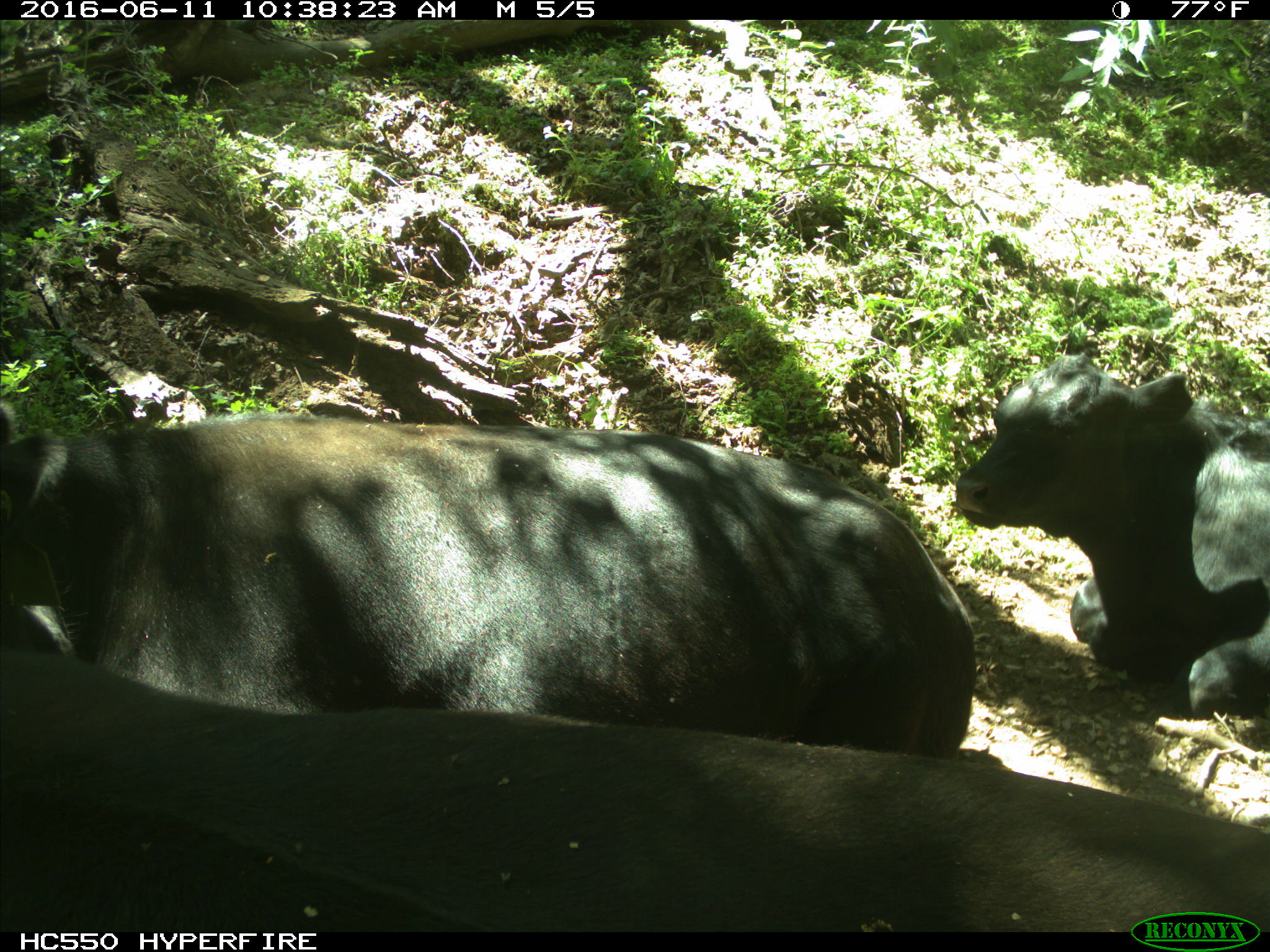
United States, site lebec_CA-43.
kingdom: Animalia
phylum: Chordata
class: Mammalia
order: Artiodactyla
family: Bovidae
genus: Bos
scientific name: Bos taurus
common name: domestic cow